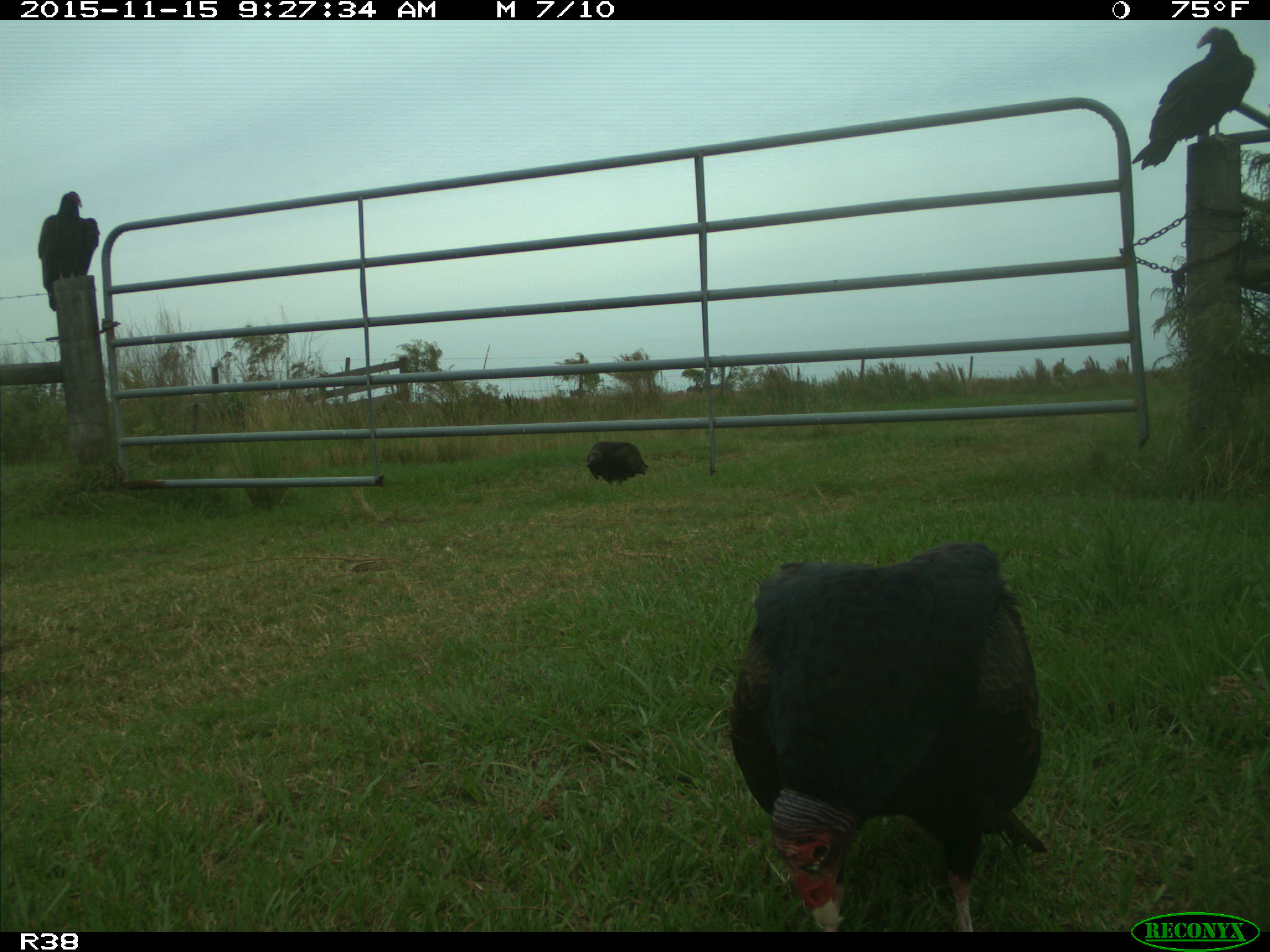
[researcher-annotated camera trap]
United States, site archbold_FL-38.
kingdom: Animalia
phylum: Chordata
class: Aves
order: Accipitriformes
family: Accipitridae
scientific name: Accipitridae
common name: acciptirids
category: unidentified accipitrid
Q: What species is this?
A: Unidentified accipitrid (acciptirids) (Accipitridae).